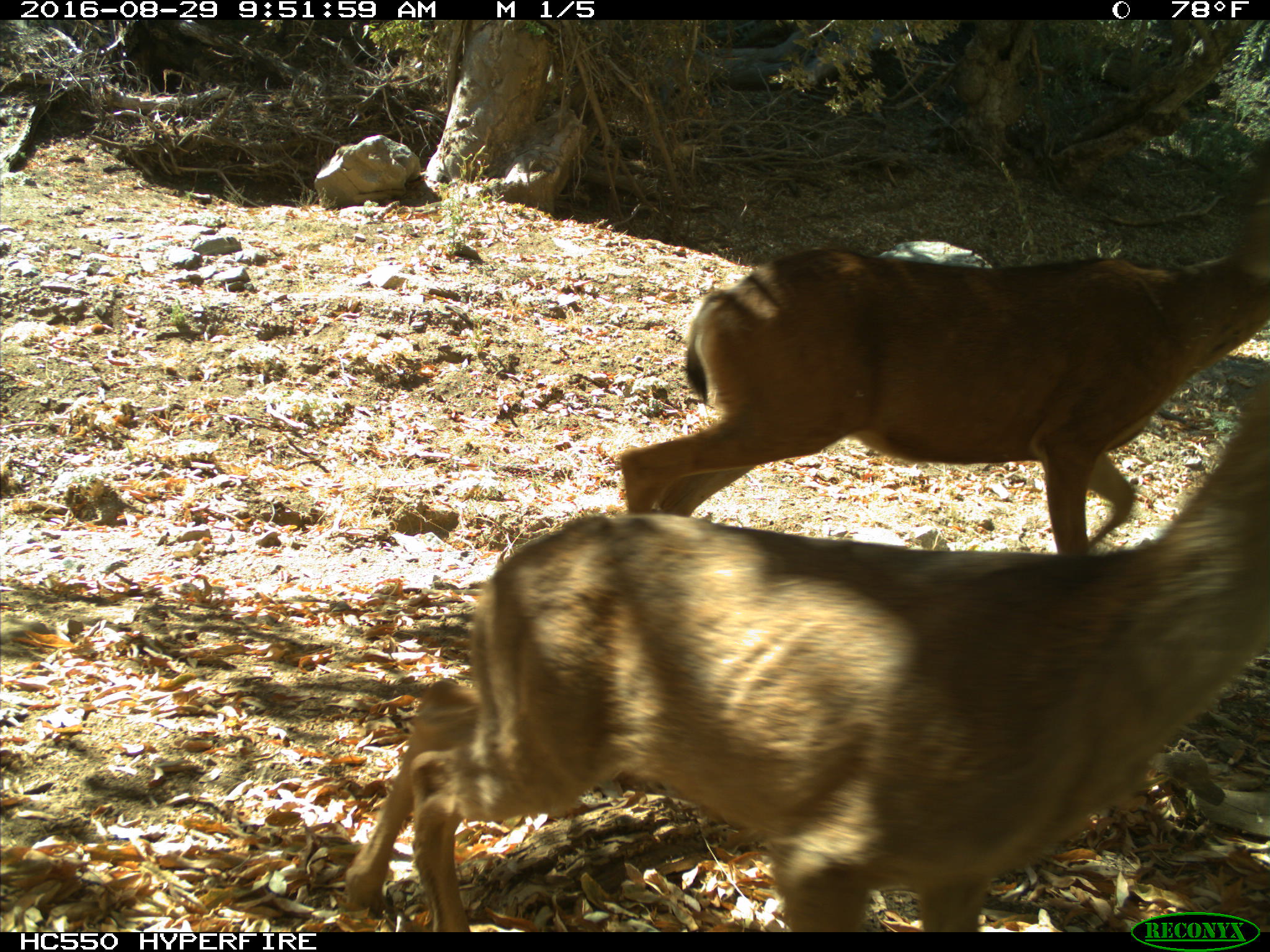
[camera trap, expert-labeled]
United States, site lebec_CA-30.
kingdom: Animalia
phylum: Chordata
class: Mammalia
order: Artiodactyla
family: Cervidae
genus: Odocoileus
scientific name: Odocoileus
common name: deer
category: unidentified deer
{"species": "unidentified deer (deer) (Odocoileus)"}